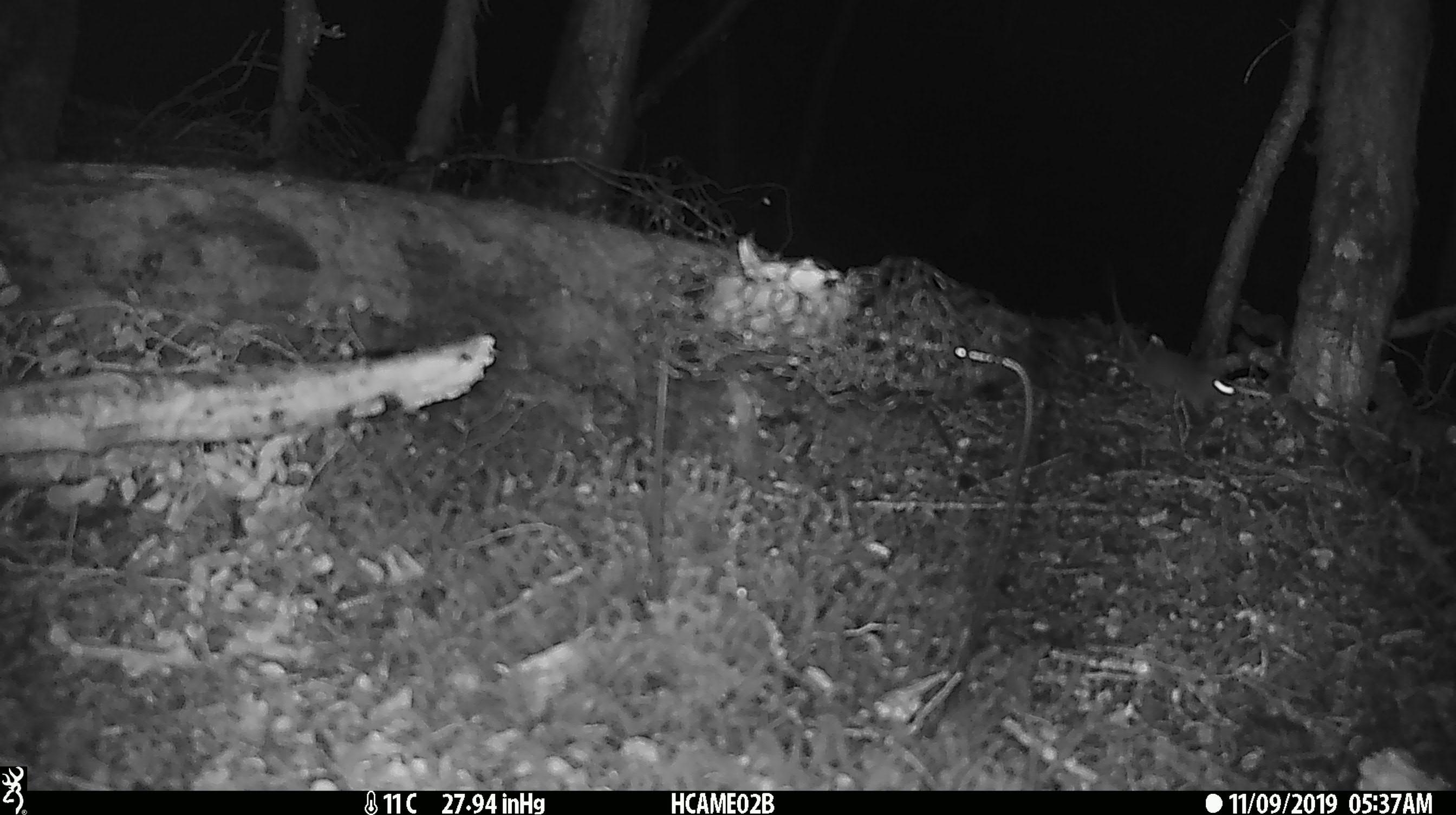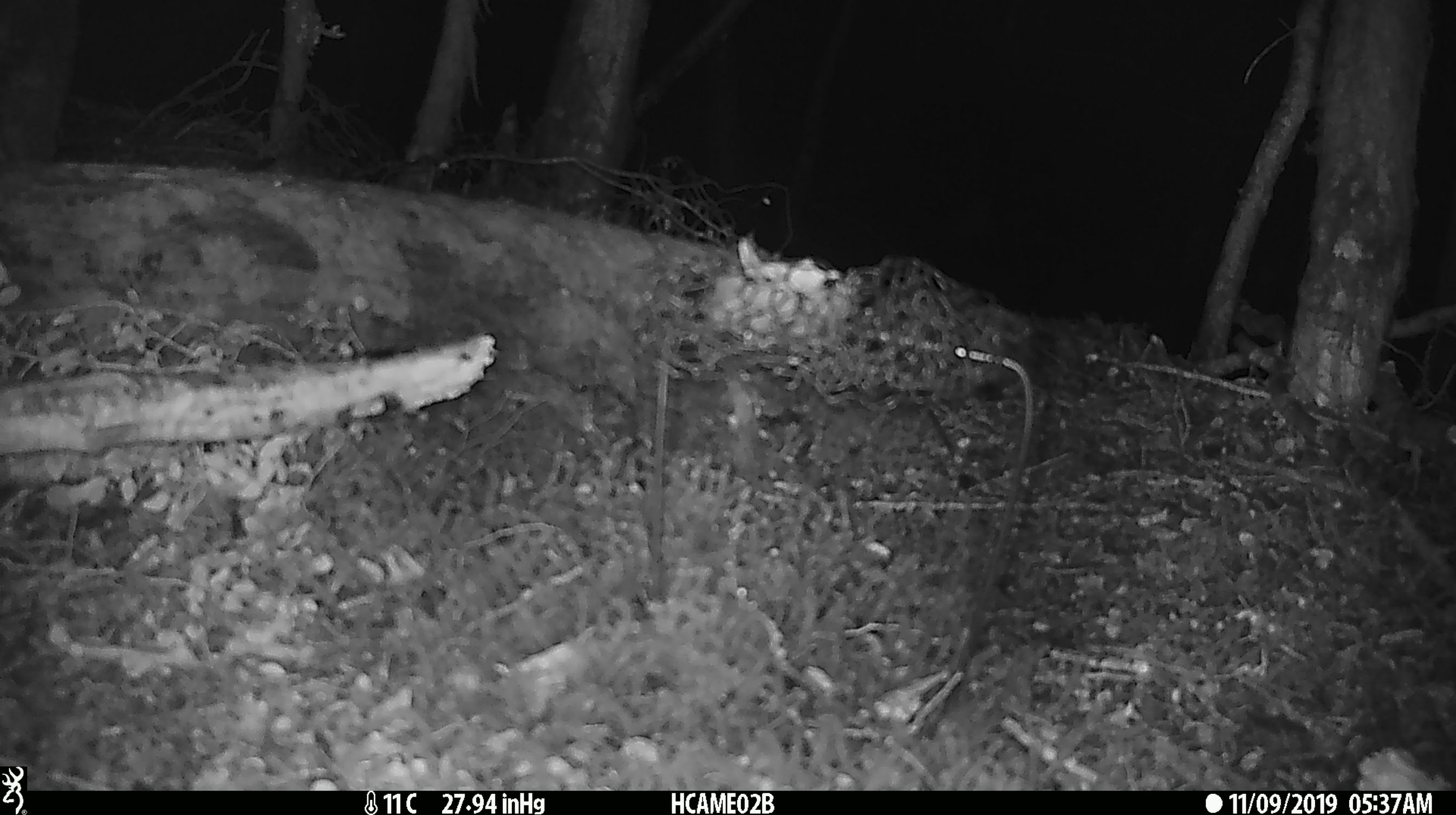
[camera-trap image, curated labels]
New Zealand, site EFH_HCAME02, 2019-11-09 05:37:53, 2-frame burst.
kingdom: Animalia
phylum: Chordata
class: Mammalia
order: Rodentia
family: Muridae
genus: Mus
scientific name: Mus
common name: mouse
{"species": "mouse (Mus)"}